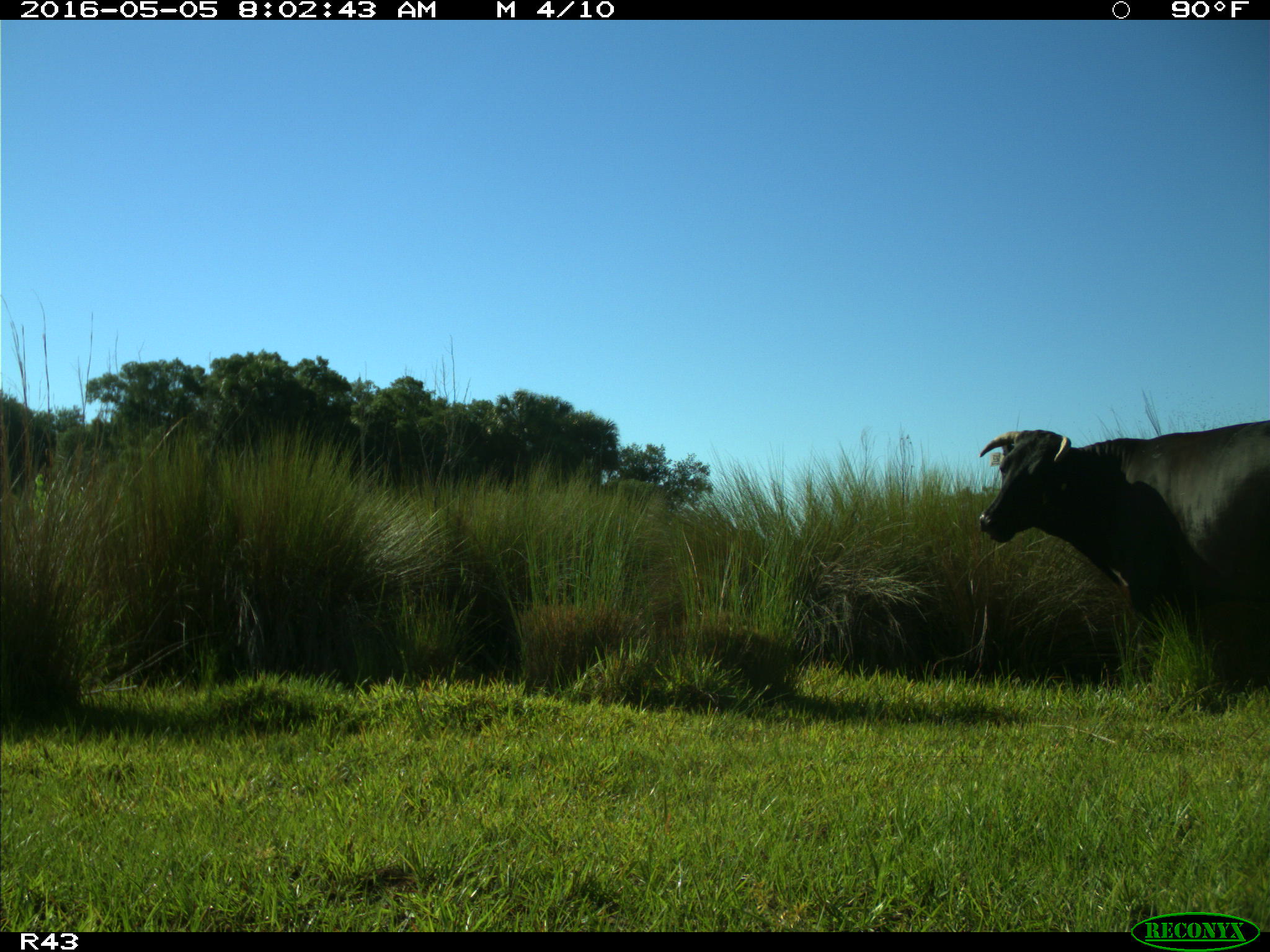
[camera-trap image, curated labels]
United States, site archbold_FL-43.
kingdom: Animalia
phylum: Chordata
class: Mammalia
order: Artiodactyla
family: Bovidae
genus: Bos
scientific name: Bos taurus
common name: domestic cow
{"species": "Bos taurus (domestic cow)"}